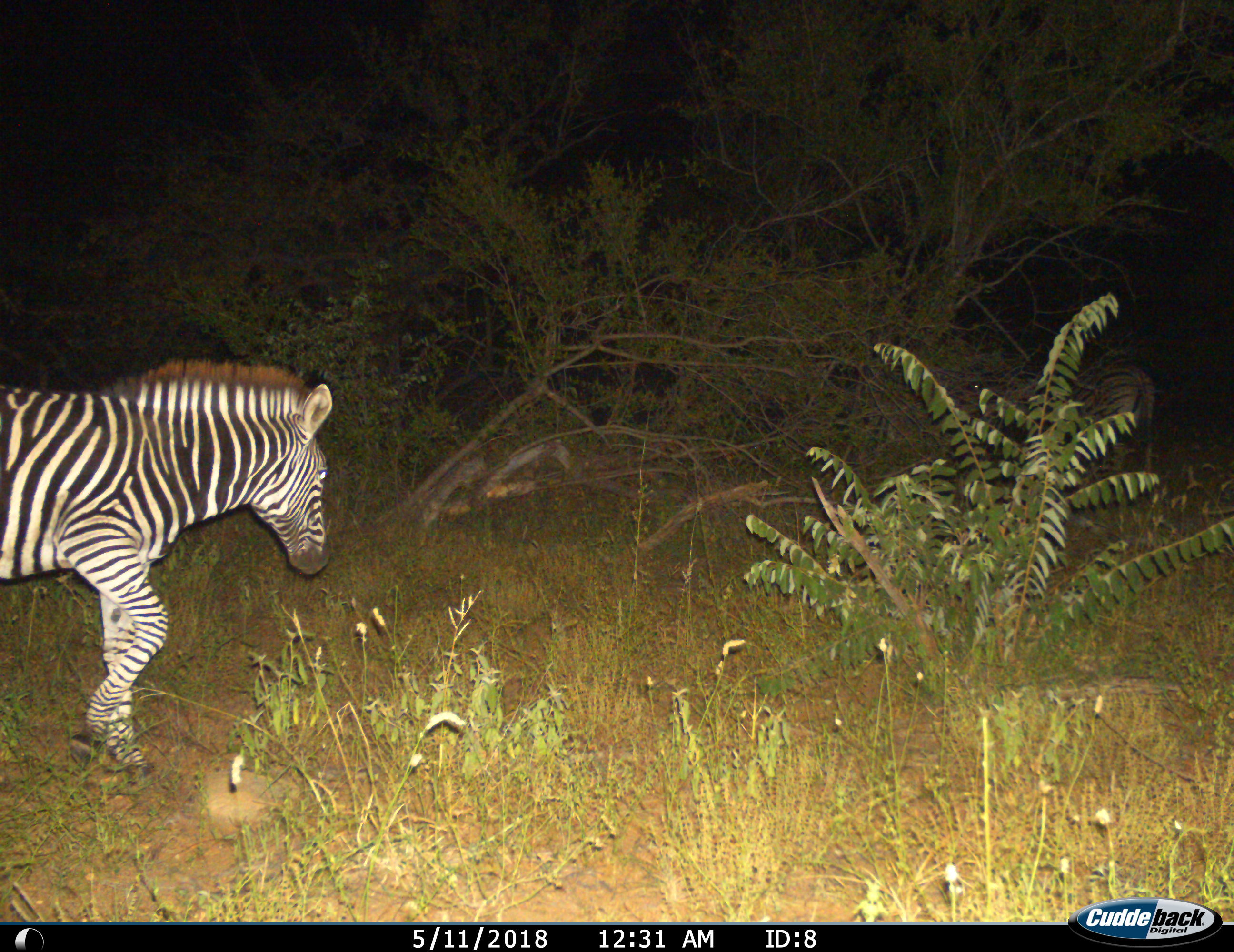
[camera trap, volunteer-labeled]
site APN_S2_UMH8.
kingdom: Animalia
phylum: Chordata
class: Mammalia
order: Perissodactyla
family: Equidae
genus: Equus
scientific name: Equus quagga burchellii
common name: burchell's zebra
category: zebraburchells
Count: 1.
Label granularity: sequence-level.